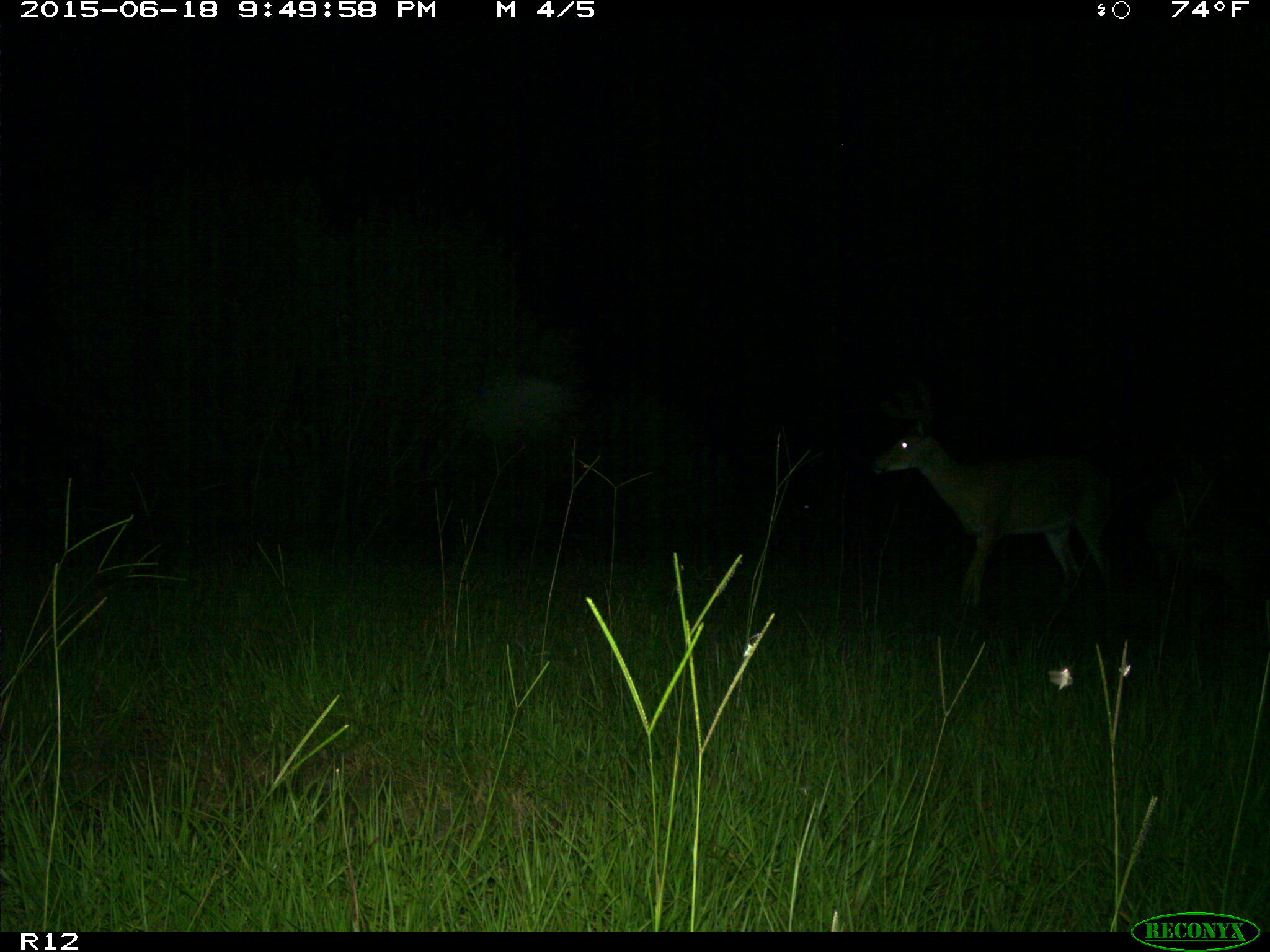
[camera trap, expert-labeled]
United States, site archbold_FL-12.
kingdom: Animalia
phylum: Chordata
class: Mammalia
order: Artiodactyla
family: Cervidae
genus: Odocoileus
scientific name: Odocoileus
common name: deer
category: unidentified deer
Unidentified deer (deer) (Odocoileus).